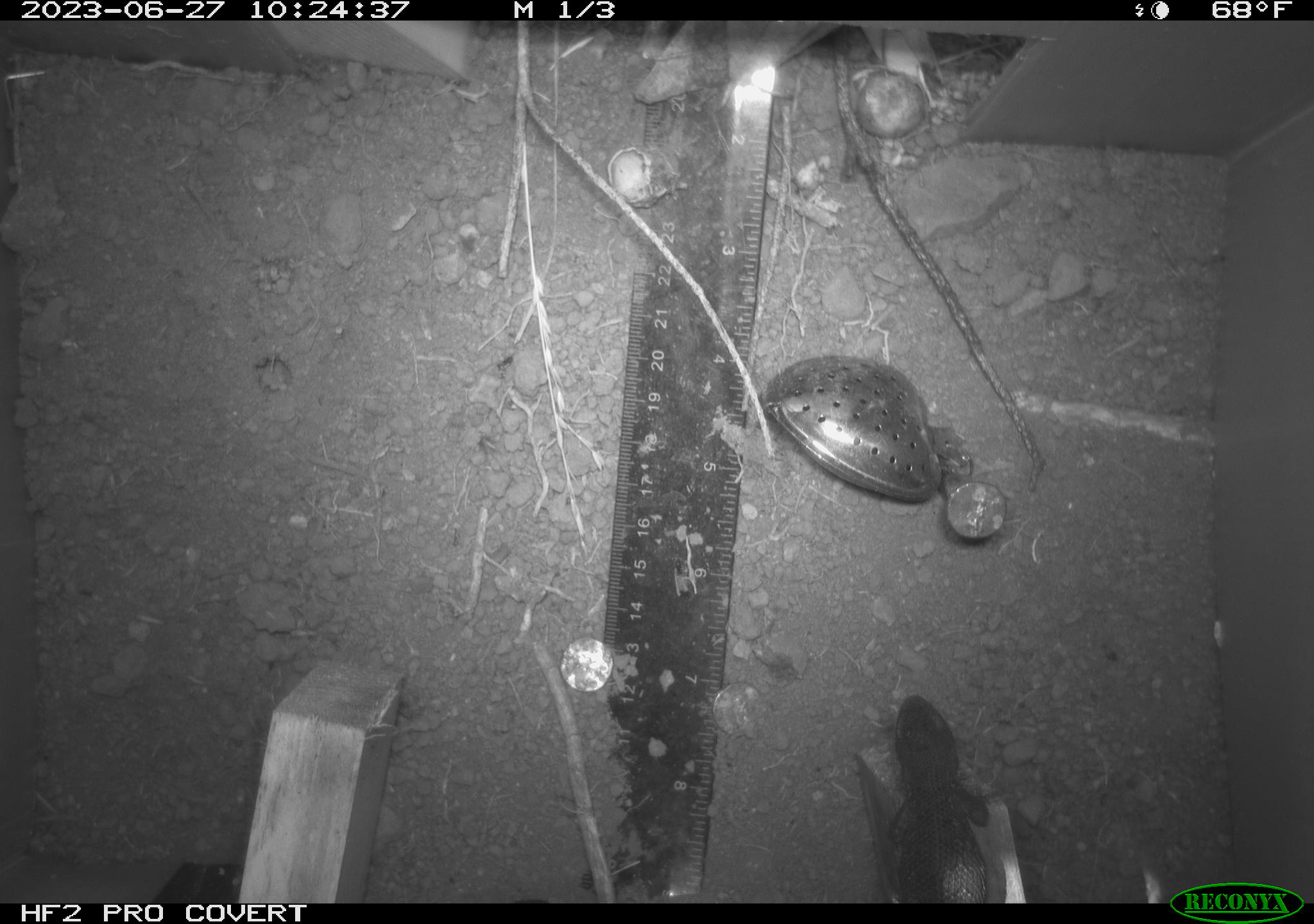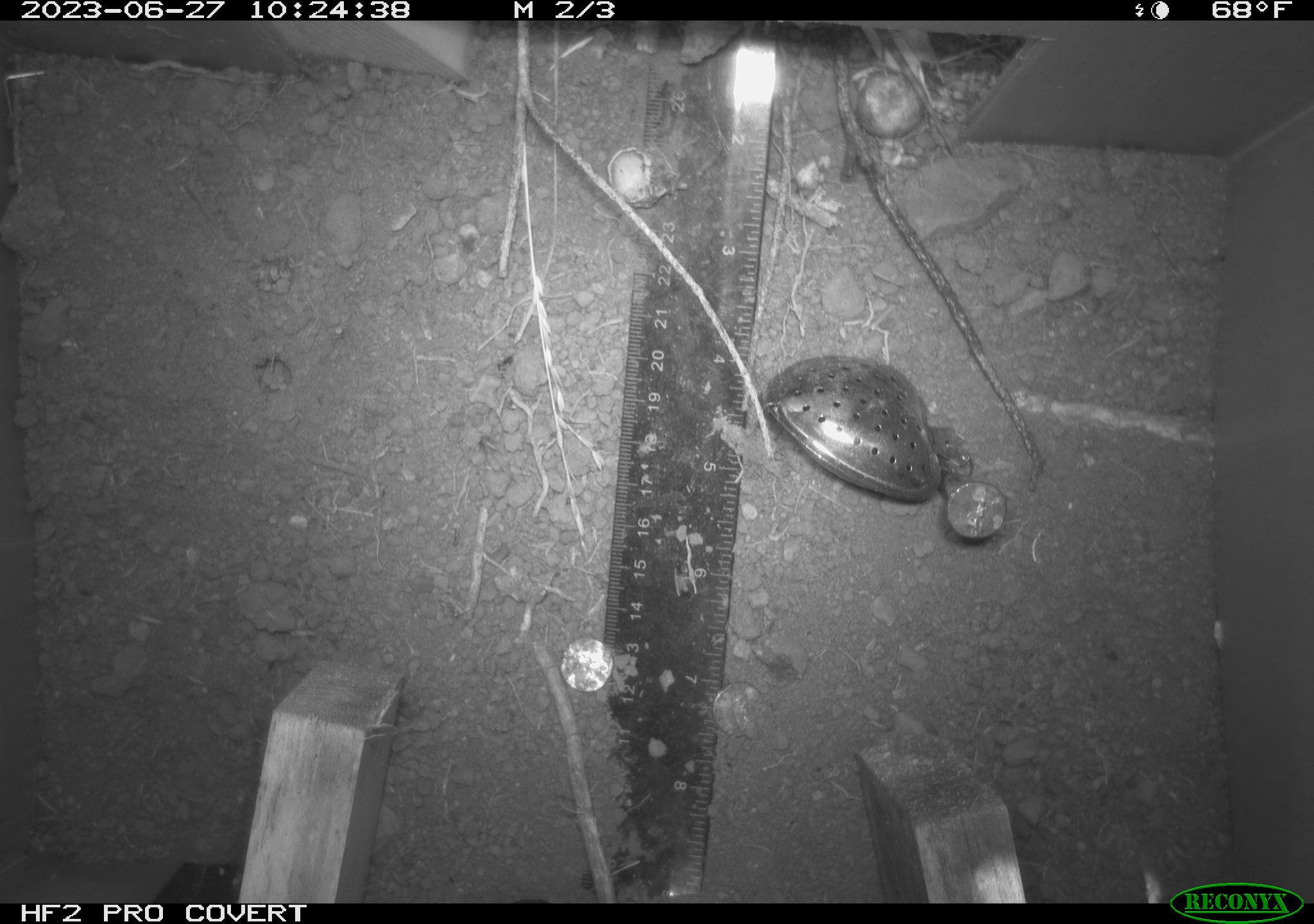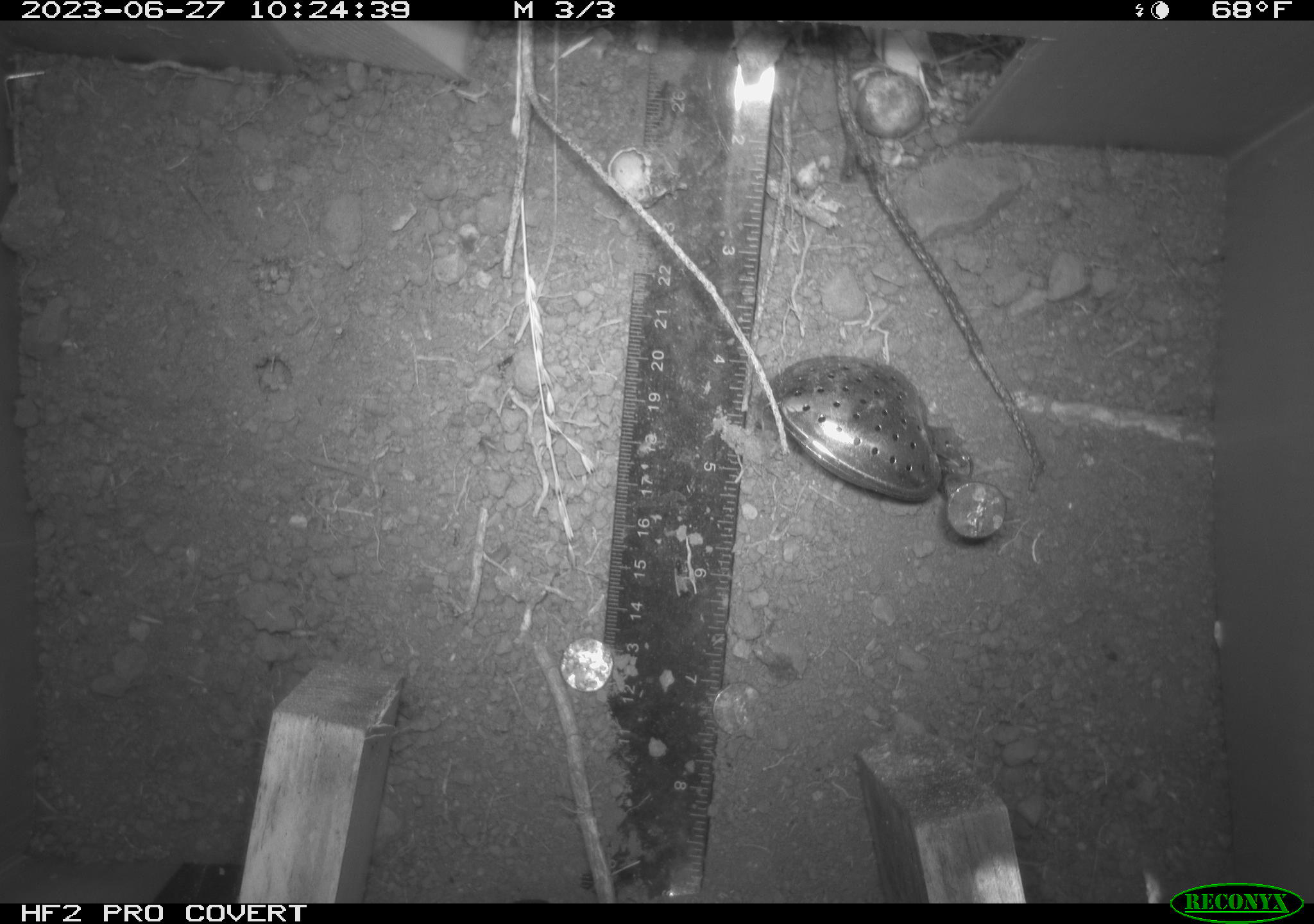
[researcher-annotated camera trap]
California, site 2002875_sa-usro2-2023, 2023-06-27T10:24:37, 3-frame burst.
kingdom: Animalia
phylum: Chordata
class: Reptilia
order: Squamata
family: Phrynosomatidae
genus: Sceloporus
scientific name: Sceloporus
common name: spiny lizards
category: sceloporus species